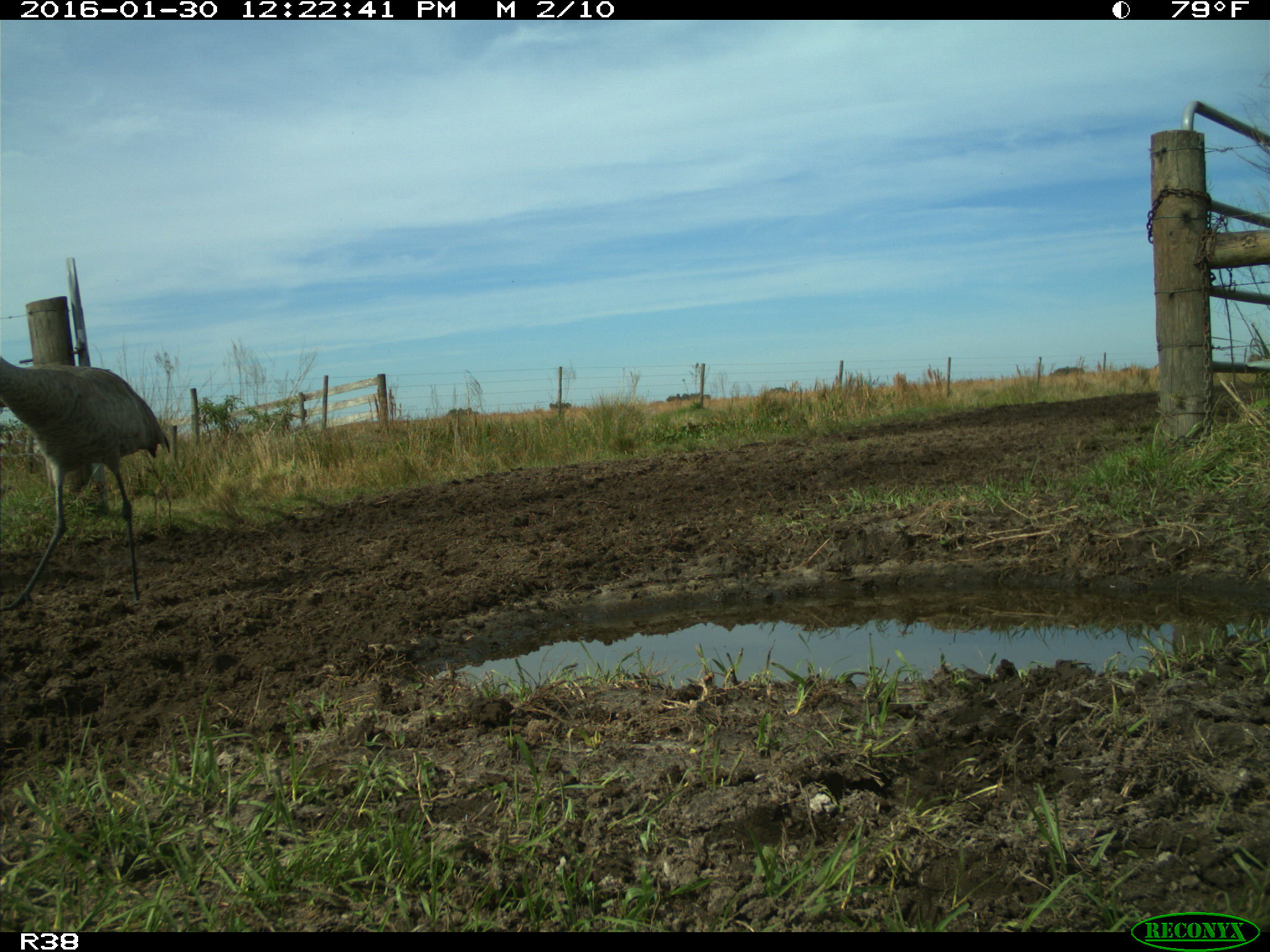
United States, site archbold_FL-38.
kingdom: Animalia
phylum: Chordata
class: Aves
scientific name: Aves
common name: birds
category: unidentified bird